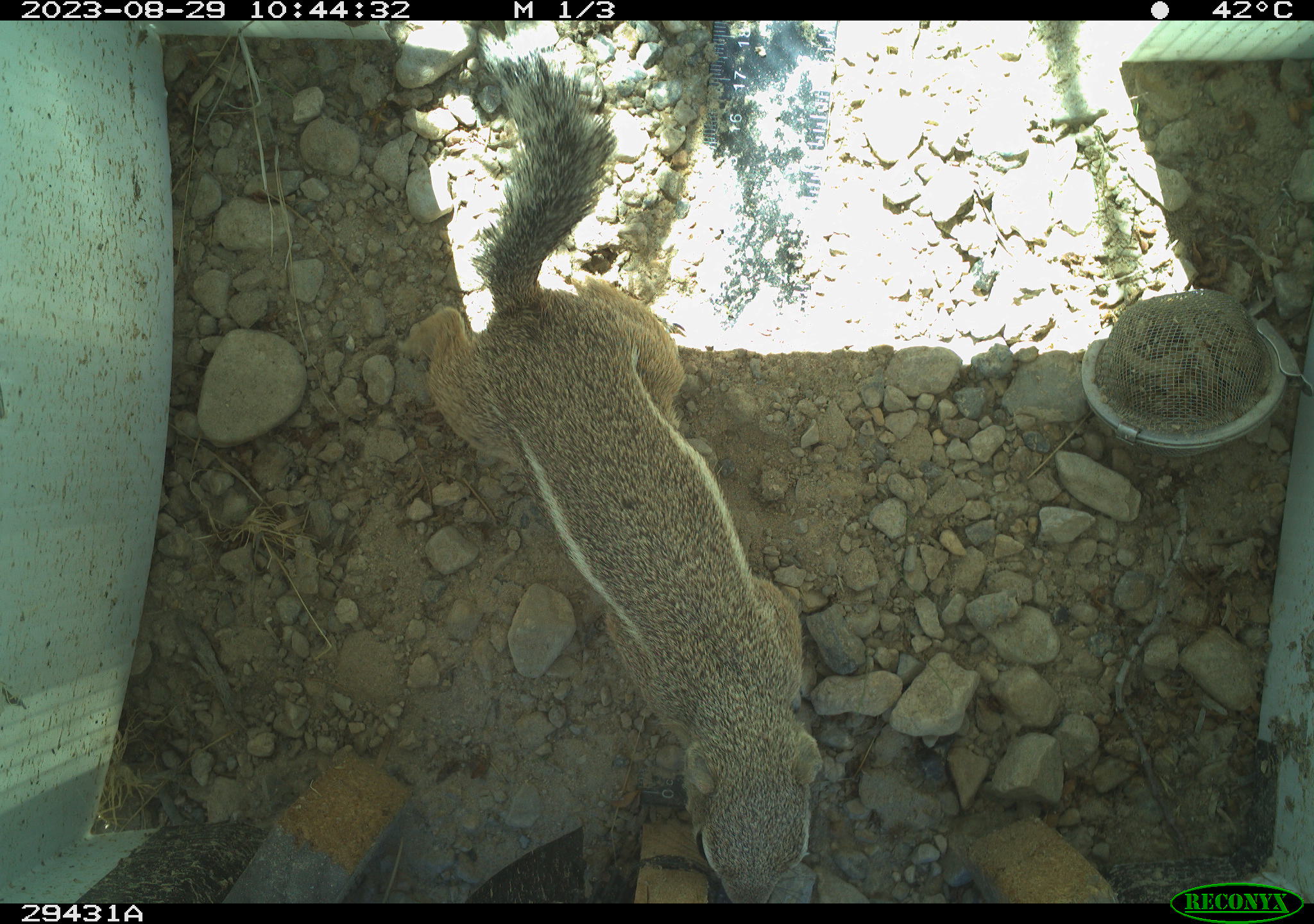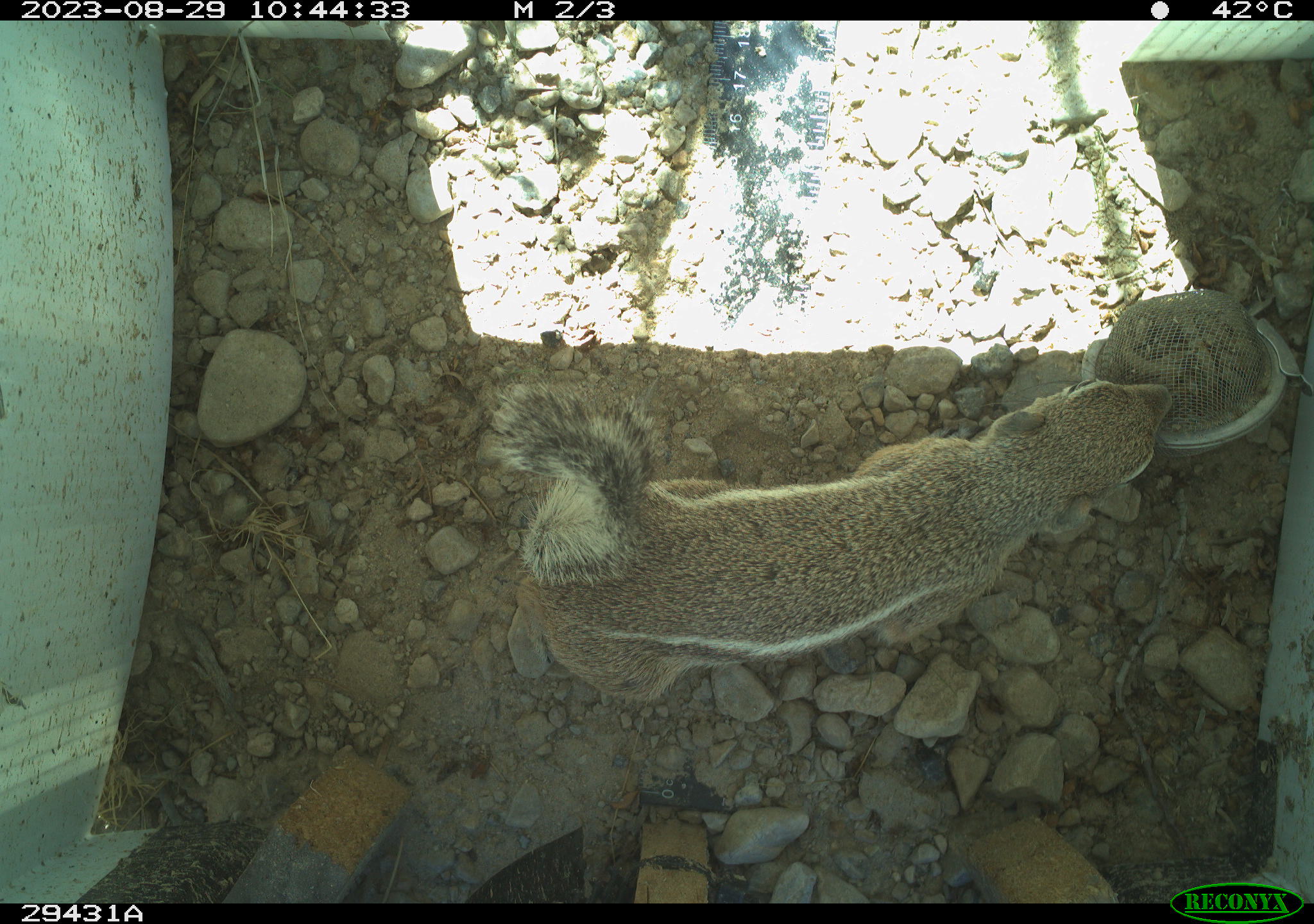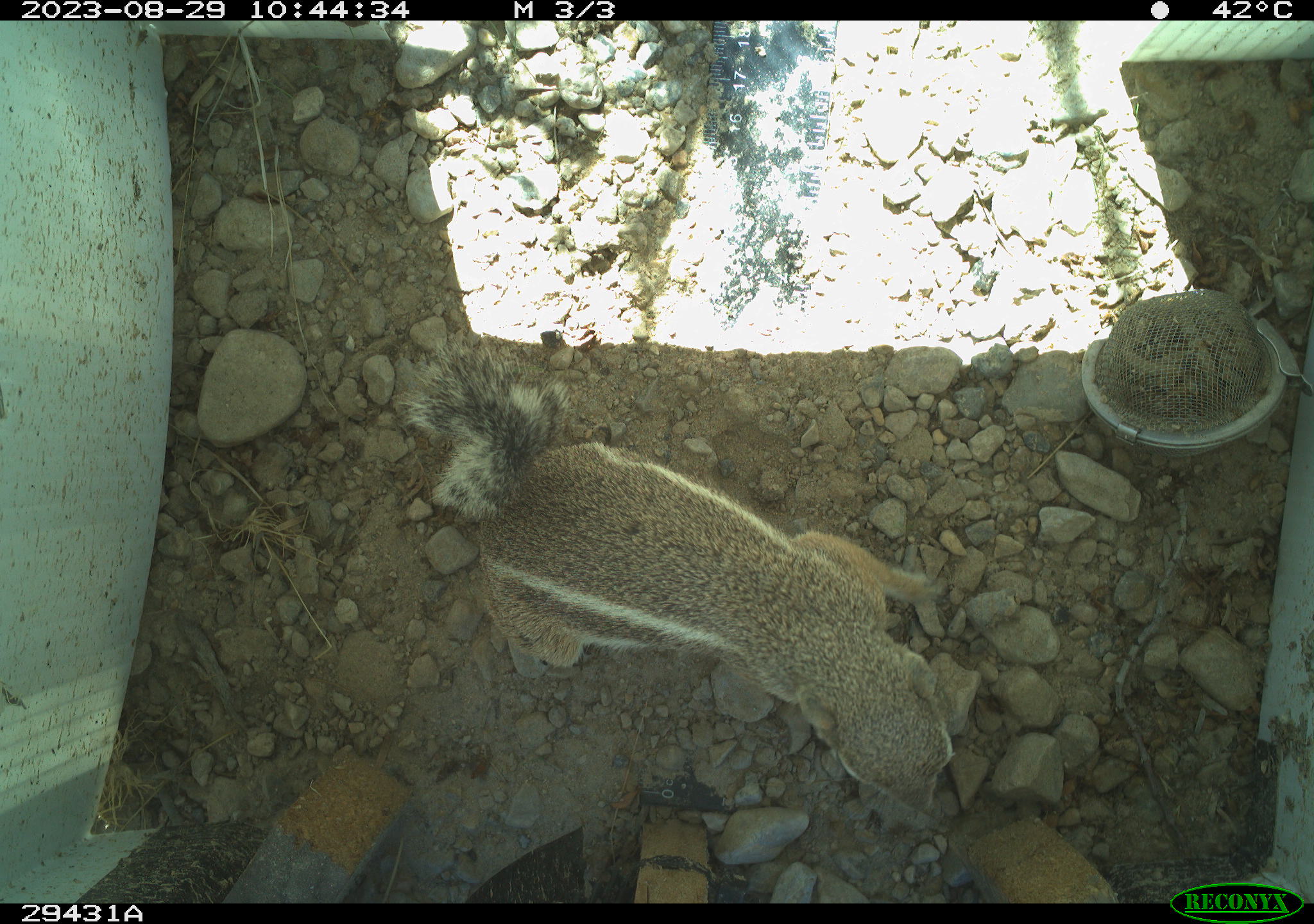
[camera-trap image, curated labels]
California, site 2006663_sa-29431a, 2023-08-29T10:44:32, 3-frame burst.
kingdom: Animalia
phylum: Chordata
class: Mammalia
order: Rodentia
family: Sciuridae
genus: Ammospermophilus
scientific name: Ammospermophilus leucurus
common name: white-tailed antelope squirrel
White-tailed antelope squirrel (Ammospermophilus leucurus).